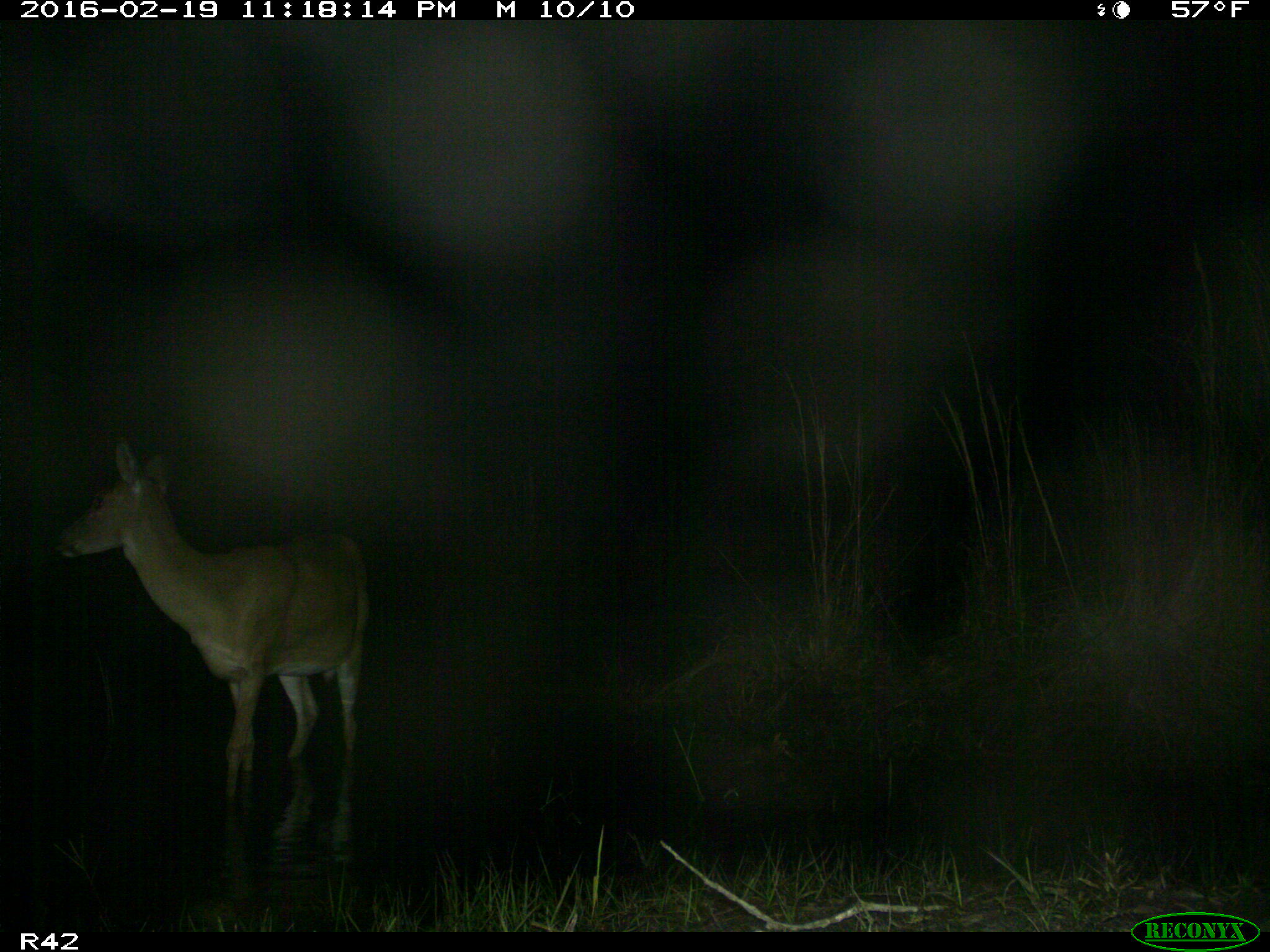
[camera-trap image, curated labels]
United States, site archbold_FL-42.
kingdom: Animalia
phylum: Chordata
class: Mammalia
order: Artiodactyla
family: Cervidae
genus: Odocoileus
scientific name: Odocoileus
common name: deer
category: unidentified deer